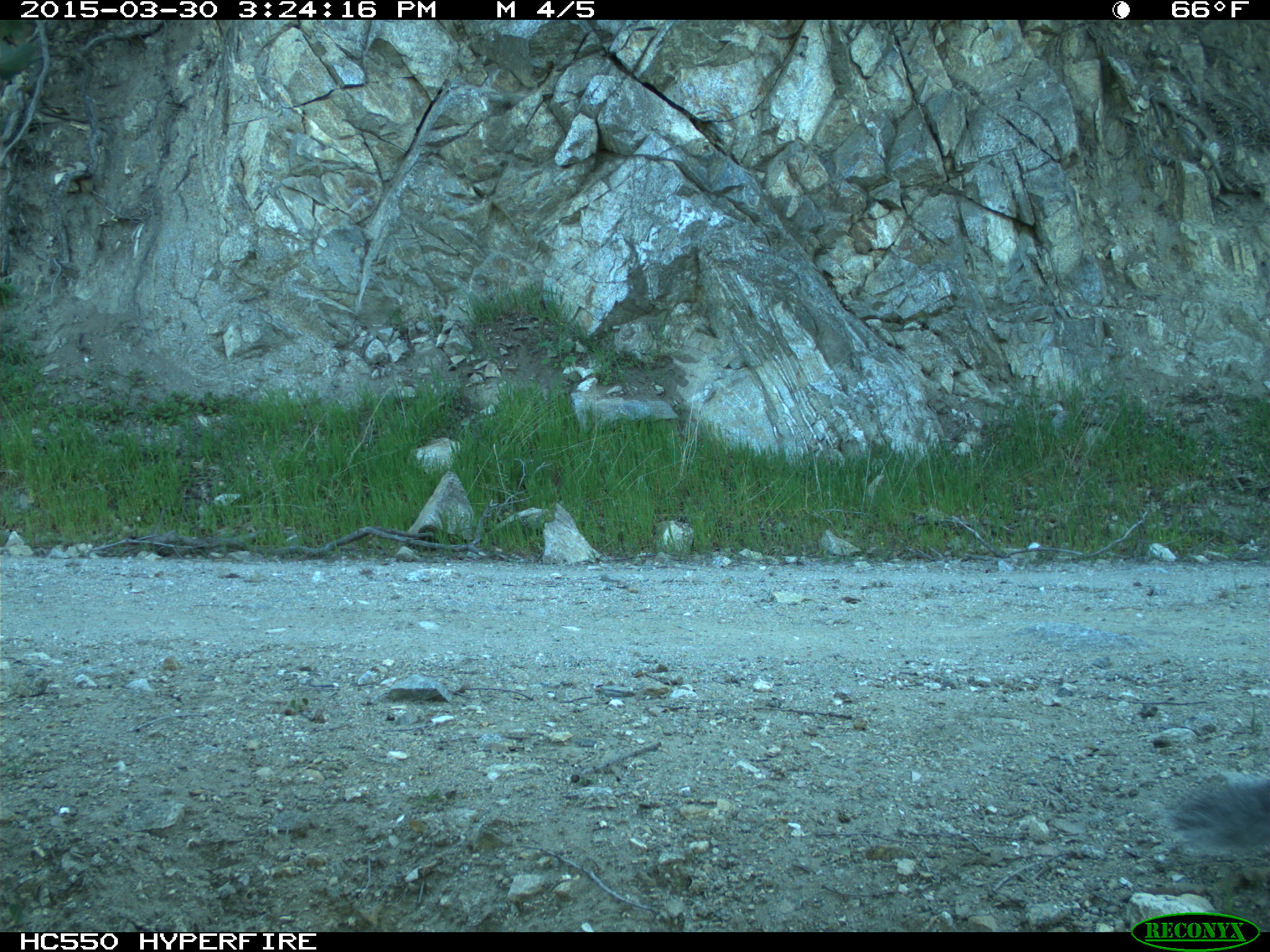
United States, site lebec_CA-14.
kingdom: Animalia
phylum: Chordata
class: Mammalia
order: Rodentia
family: Sciuridae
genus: Sciurus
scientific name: Sciurus carolinensis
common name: eastern gray squirrel